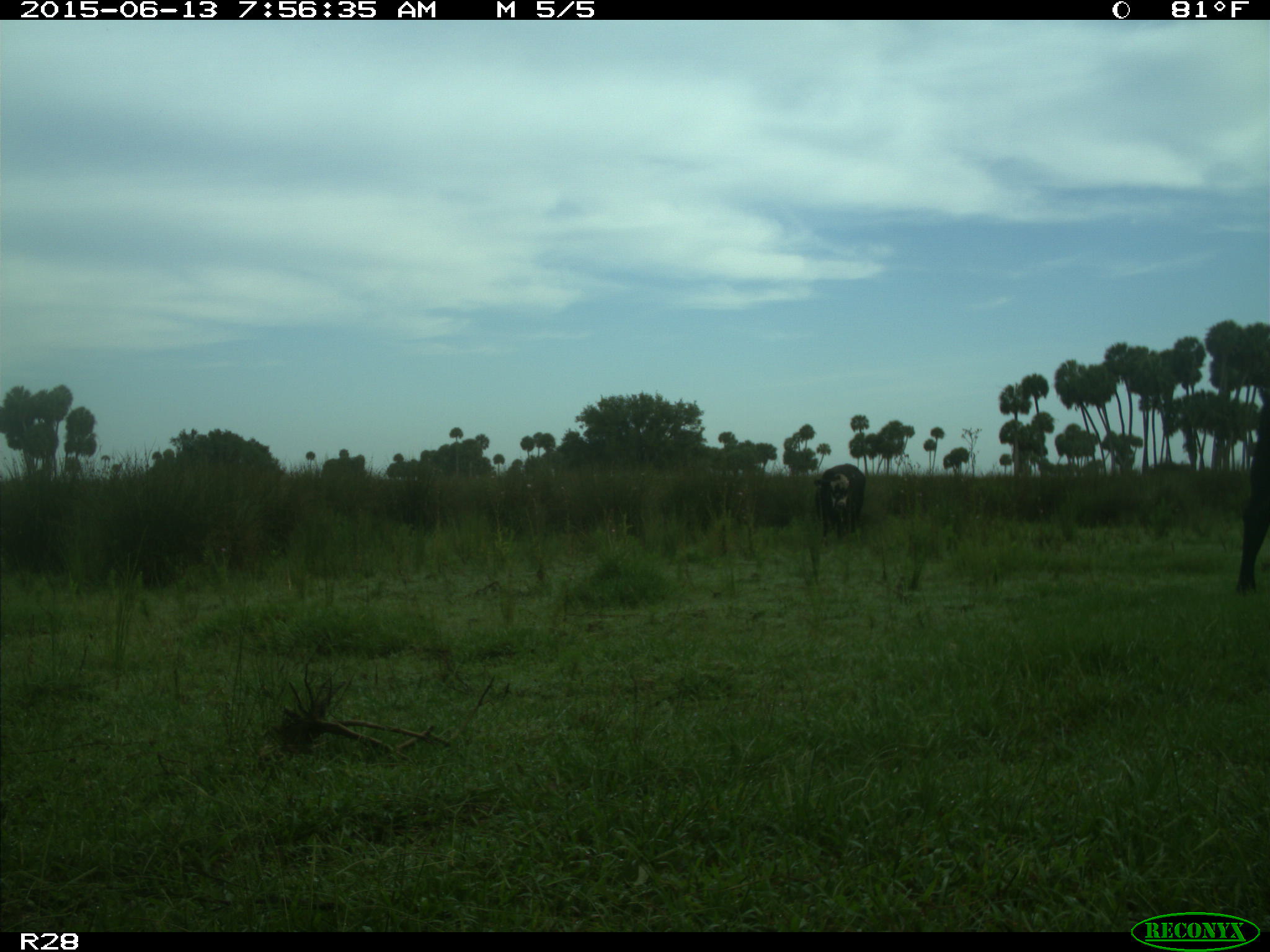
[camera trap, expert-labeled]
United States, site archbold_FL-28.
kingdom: Animalia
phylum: Chordata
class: Mammalia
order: Artiodactyla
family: Bovidae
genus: Bos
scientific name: Bos taurus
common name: domestic cow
Bos taurus (domestic cow).